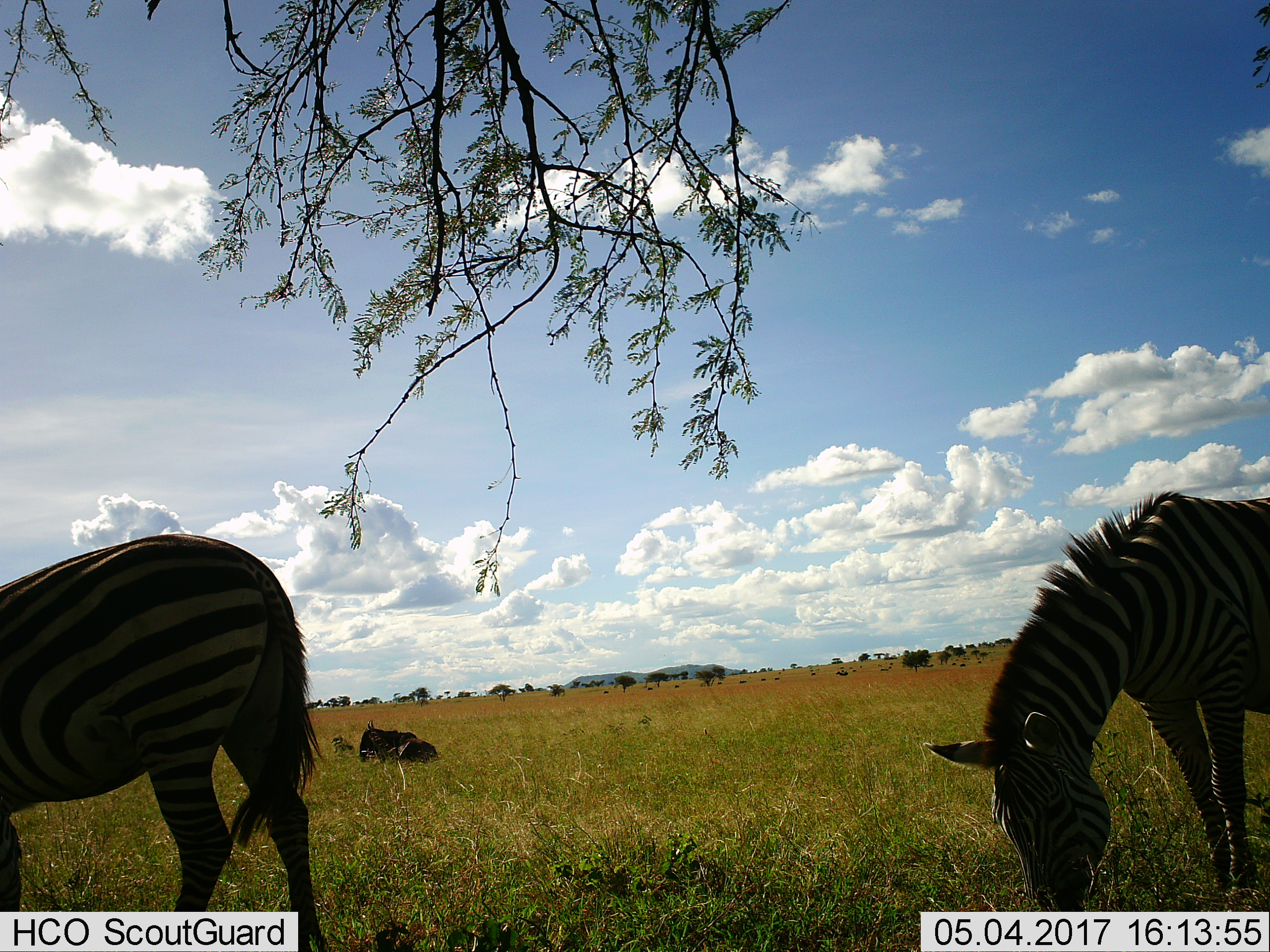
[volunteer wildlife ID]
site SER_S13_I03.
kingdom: Animalia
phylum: Chordata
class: Mammalia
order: Perissodactyla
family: Equidae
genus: Equus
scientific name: Equus quagga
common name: plains zebra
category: zebraplains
Zebraplains (plains zebra) (Equus quagga), count 2. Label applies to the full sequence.